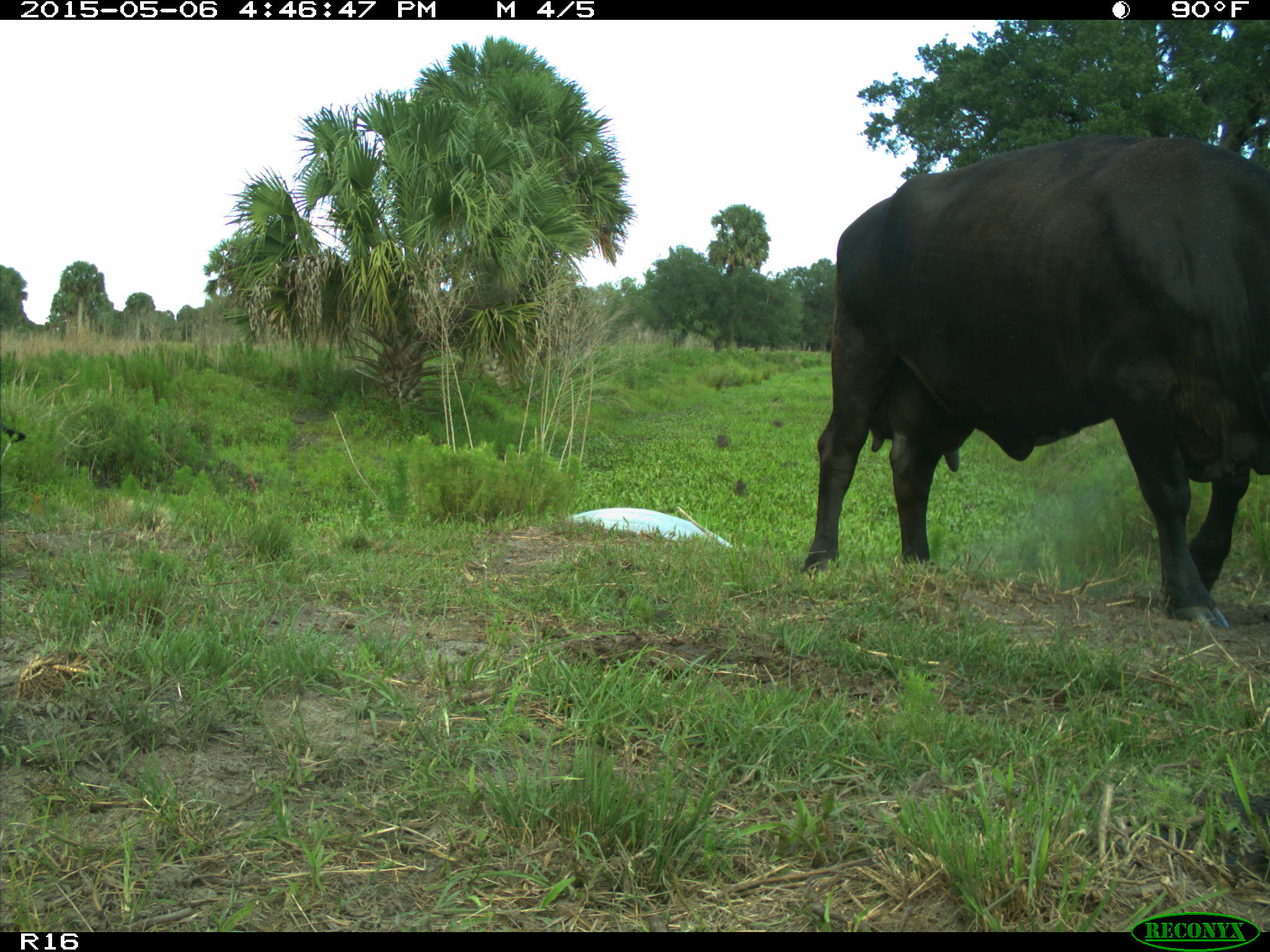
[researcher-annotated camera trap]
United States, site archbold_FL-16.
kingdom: Animalia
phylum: Chordata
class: Mammalia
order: Artiodactyla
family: Bovidae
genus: Bos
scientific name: Bos taurus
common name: domestic cow